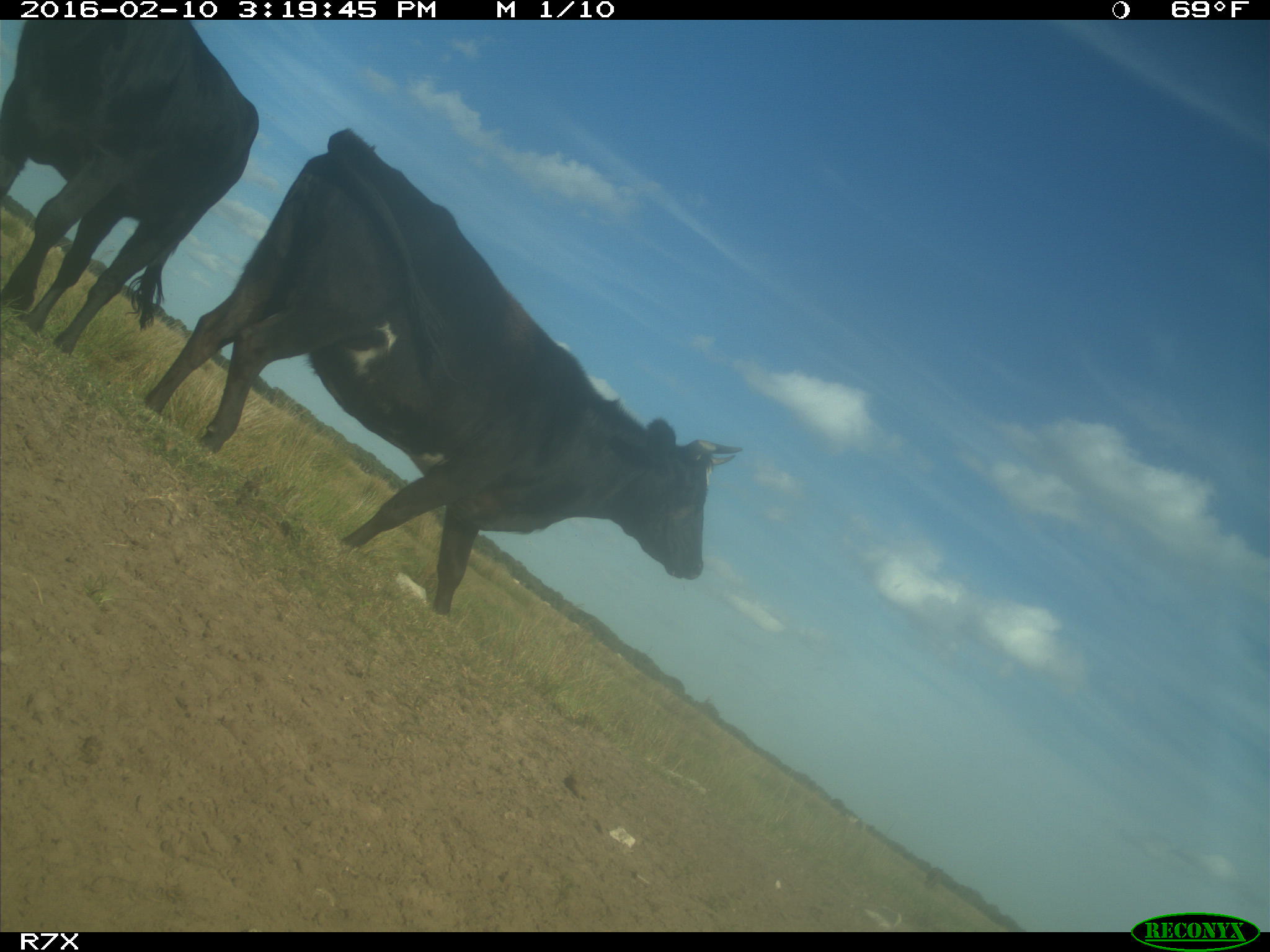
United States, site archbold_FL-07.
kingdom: Animalia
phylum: Chordata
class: Mammalia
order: Artiodactyla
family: Bovidae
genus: Bos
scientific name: Bos taurus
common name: domestic cow